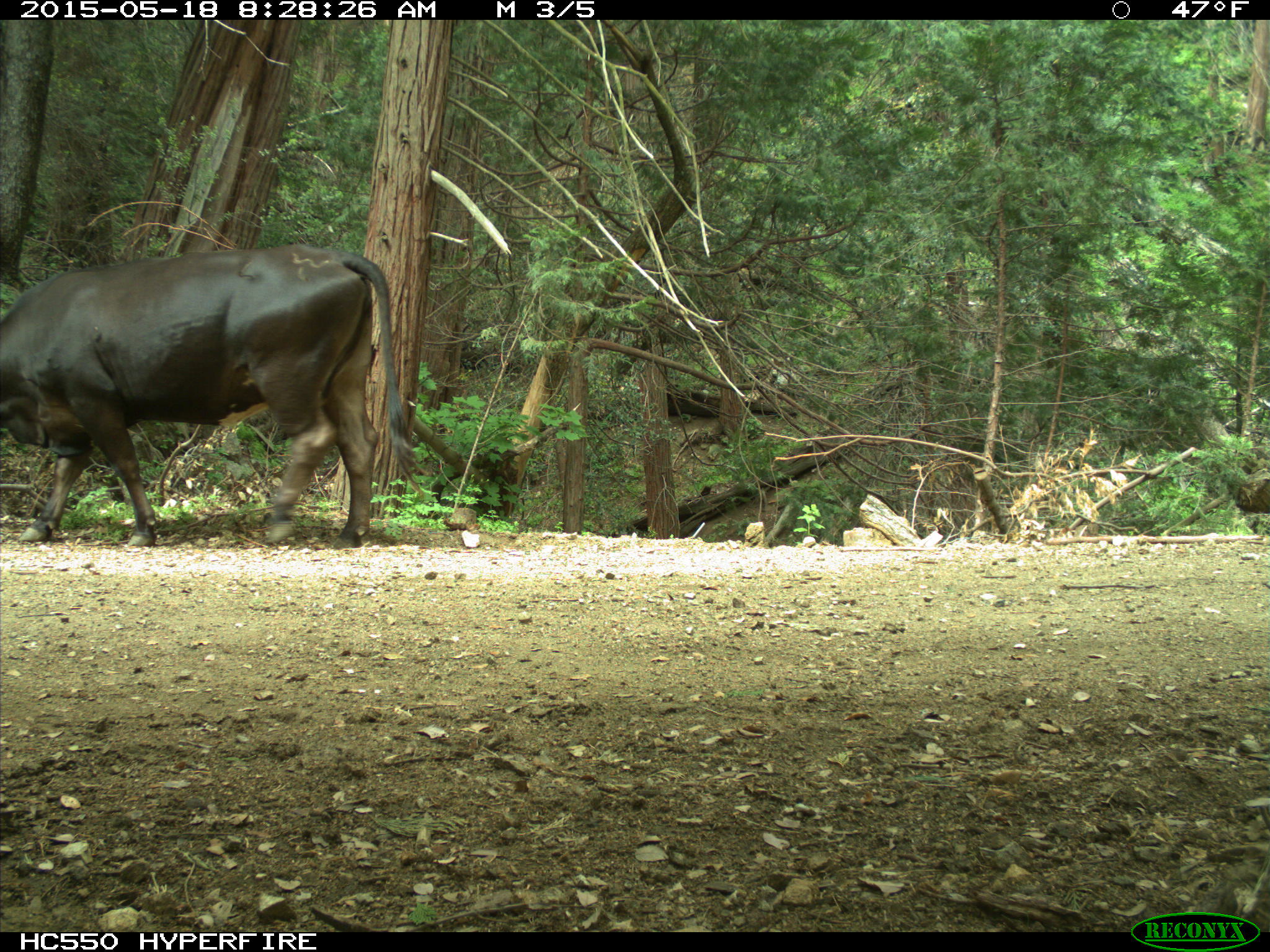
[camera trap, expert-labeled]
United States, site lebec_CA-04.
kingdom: Animalia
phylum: Chordata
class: Mammalia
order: Artiodactyla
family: Bovidae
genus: Bos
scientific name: Bos taurus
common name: domestic cow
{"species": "Bos taurus (domestic cow)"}